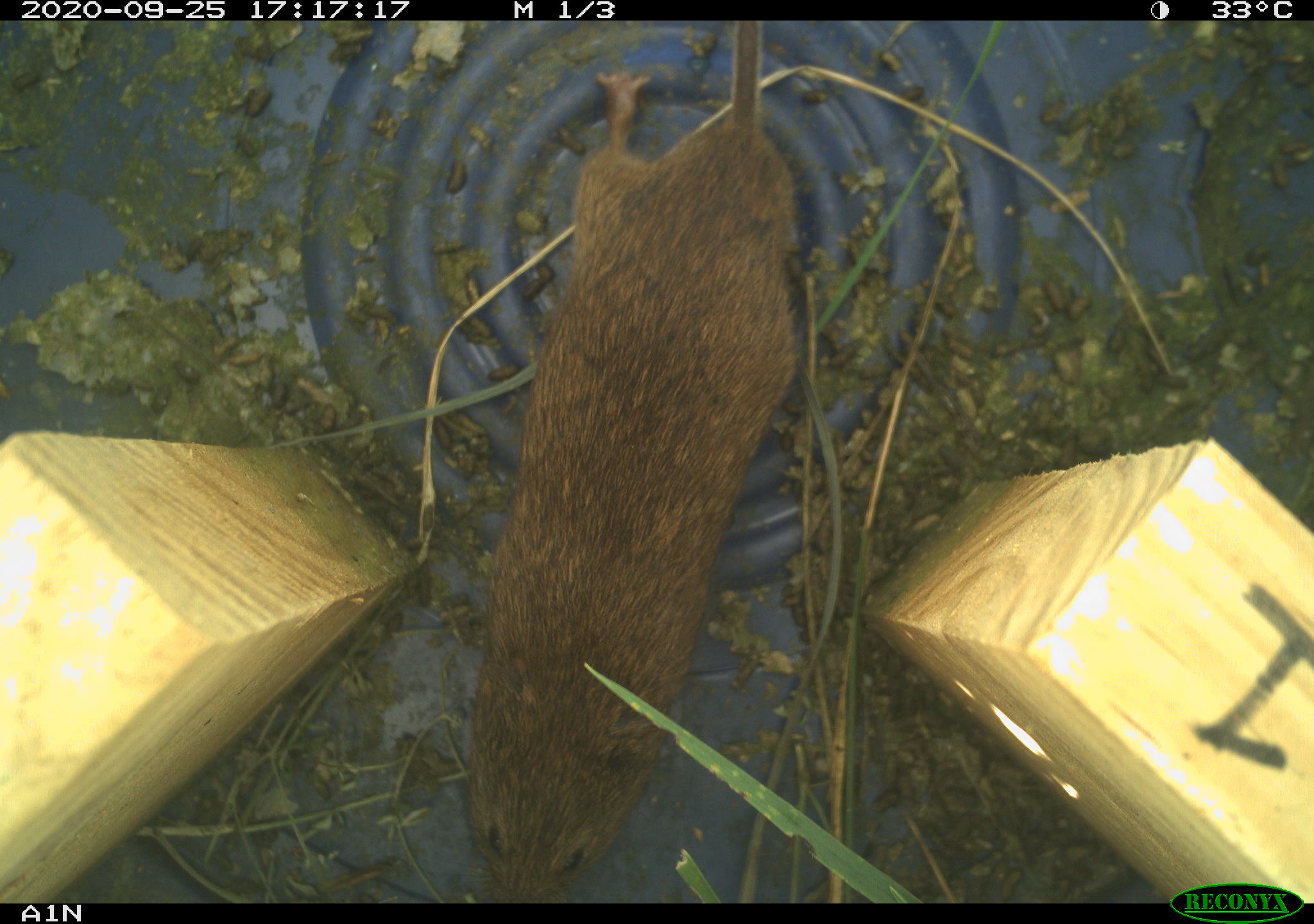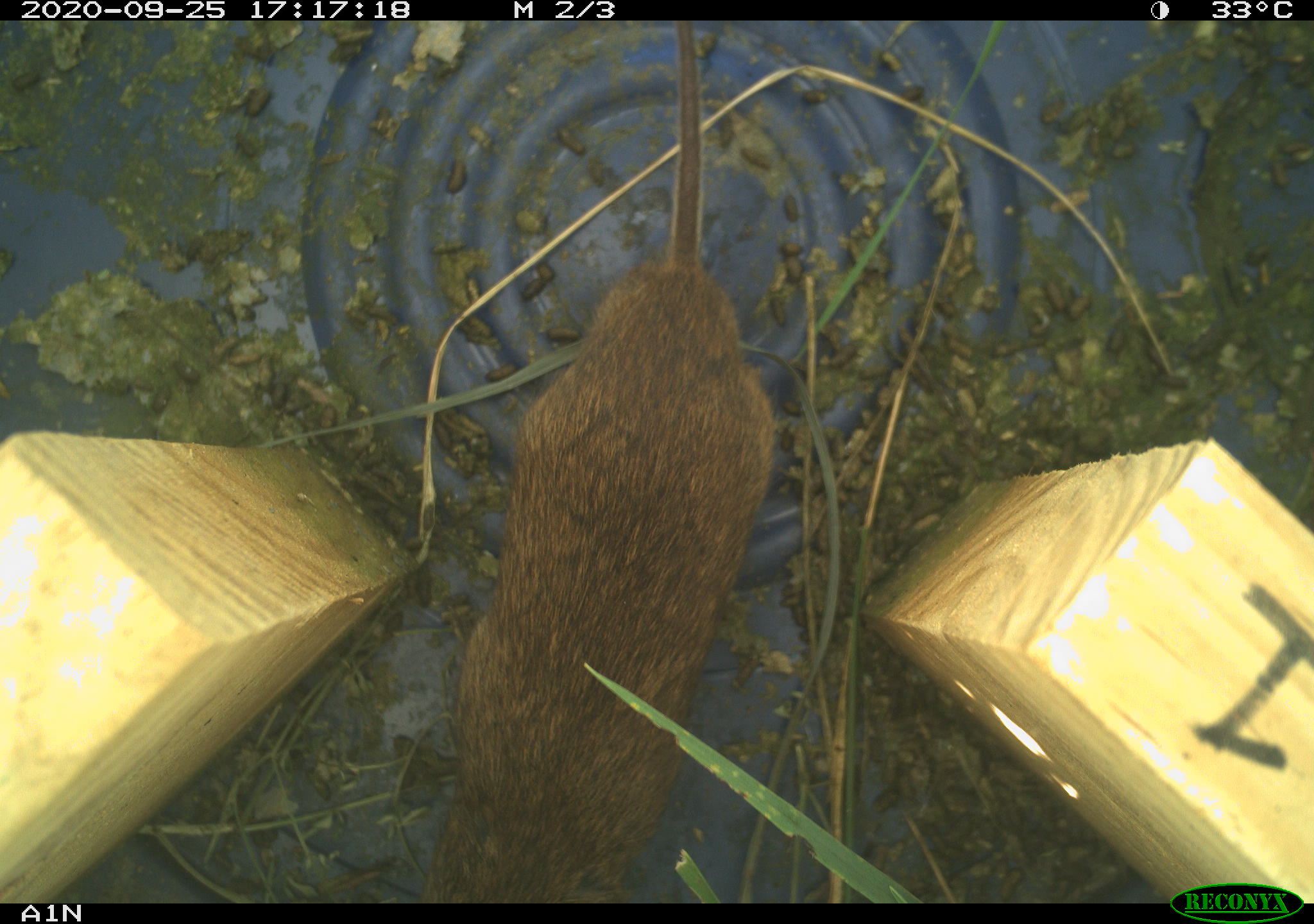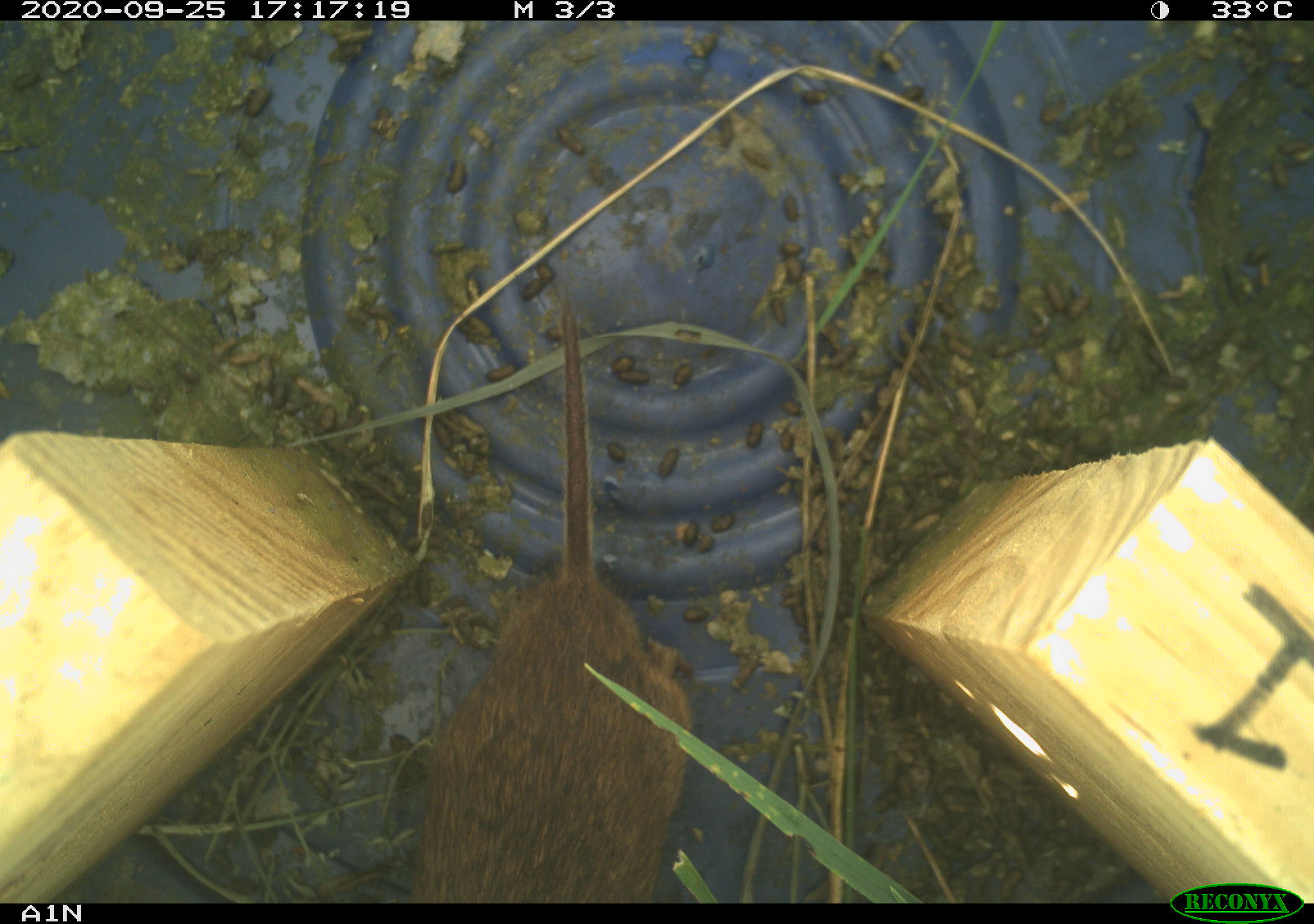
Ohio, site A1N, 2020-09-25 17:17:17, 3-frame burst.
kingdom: Animalia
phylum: Chordata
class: Mammalia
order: Rodentia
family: Cricetidae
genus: Microtus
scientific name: Microtus pennsylvanicus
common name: meadow vole